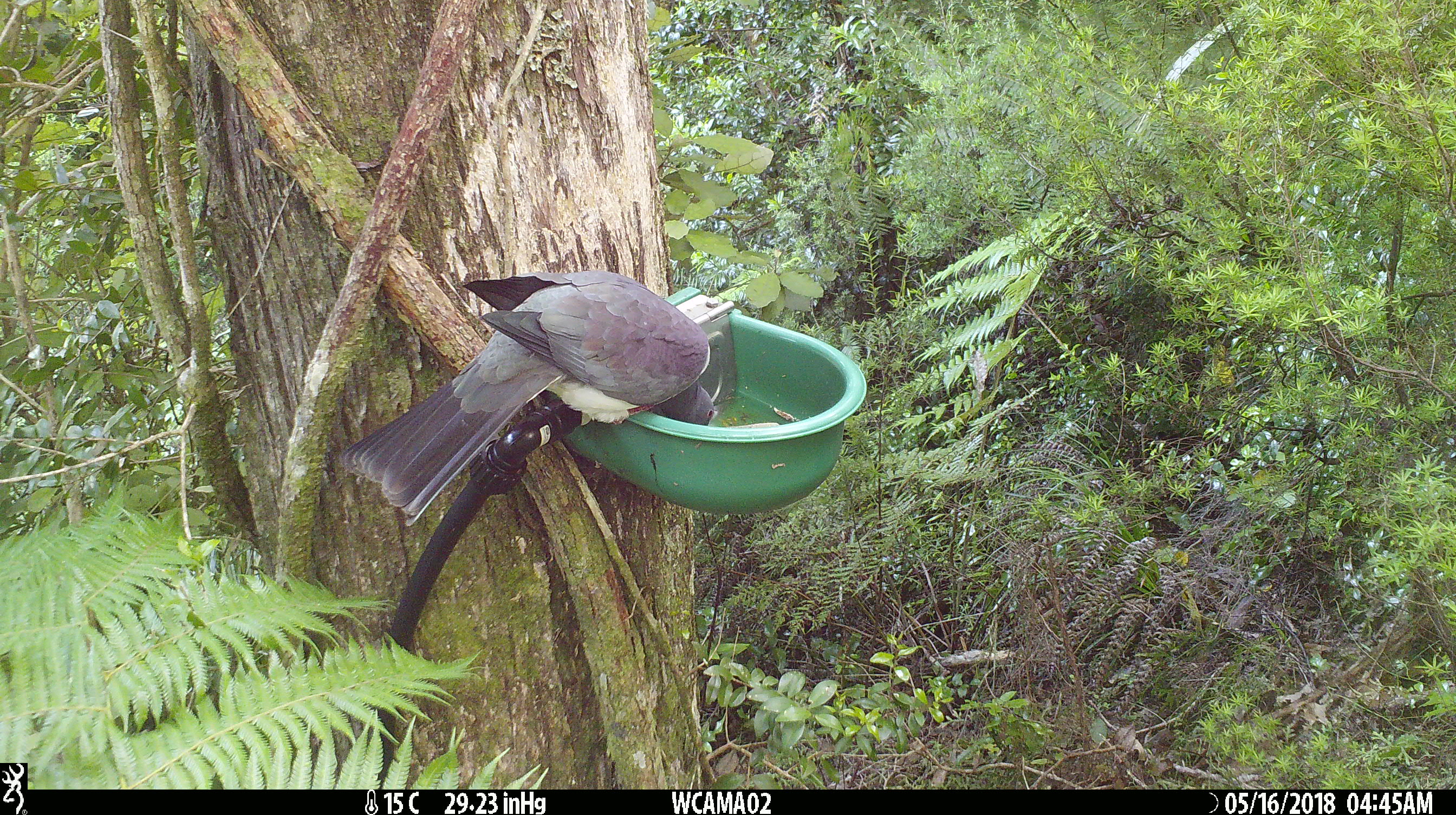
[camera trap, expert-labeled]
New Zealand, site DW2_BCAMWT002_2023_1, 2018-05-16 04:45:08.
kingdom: Animalia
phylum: Chordata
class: Aves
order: Columbiformes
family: Columbidae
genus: Hemiphaga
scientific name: Hemiphaga novaeseelandiae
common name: new zealand pigeon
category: kereru